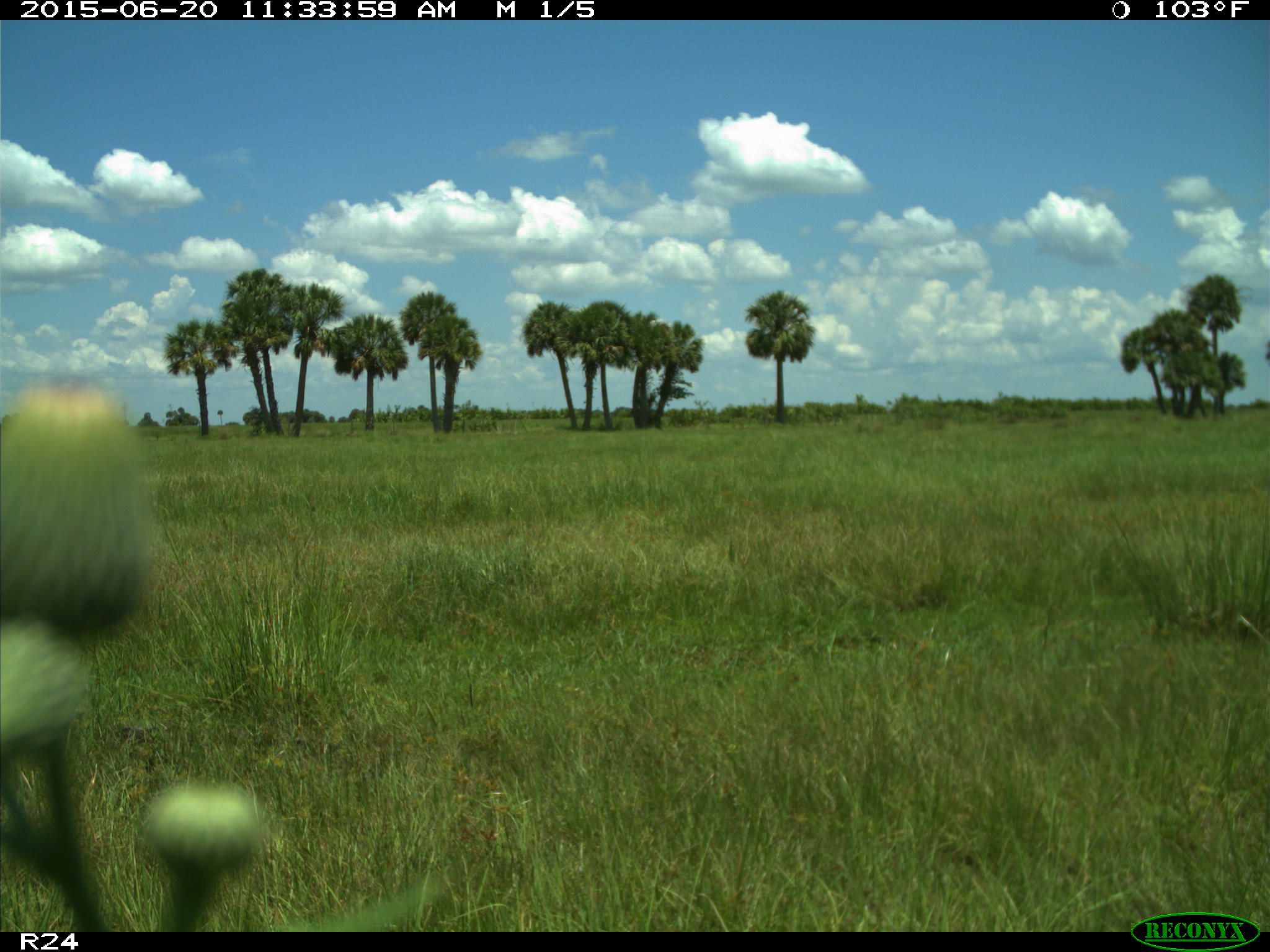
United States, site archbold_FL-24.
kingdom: Animalia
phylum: Chordata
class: Mammalia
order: Artiodactyla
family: Bovidae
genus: Bos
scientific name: Bos taurus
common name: domestic cow